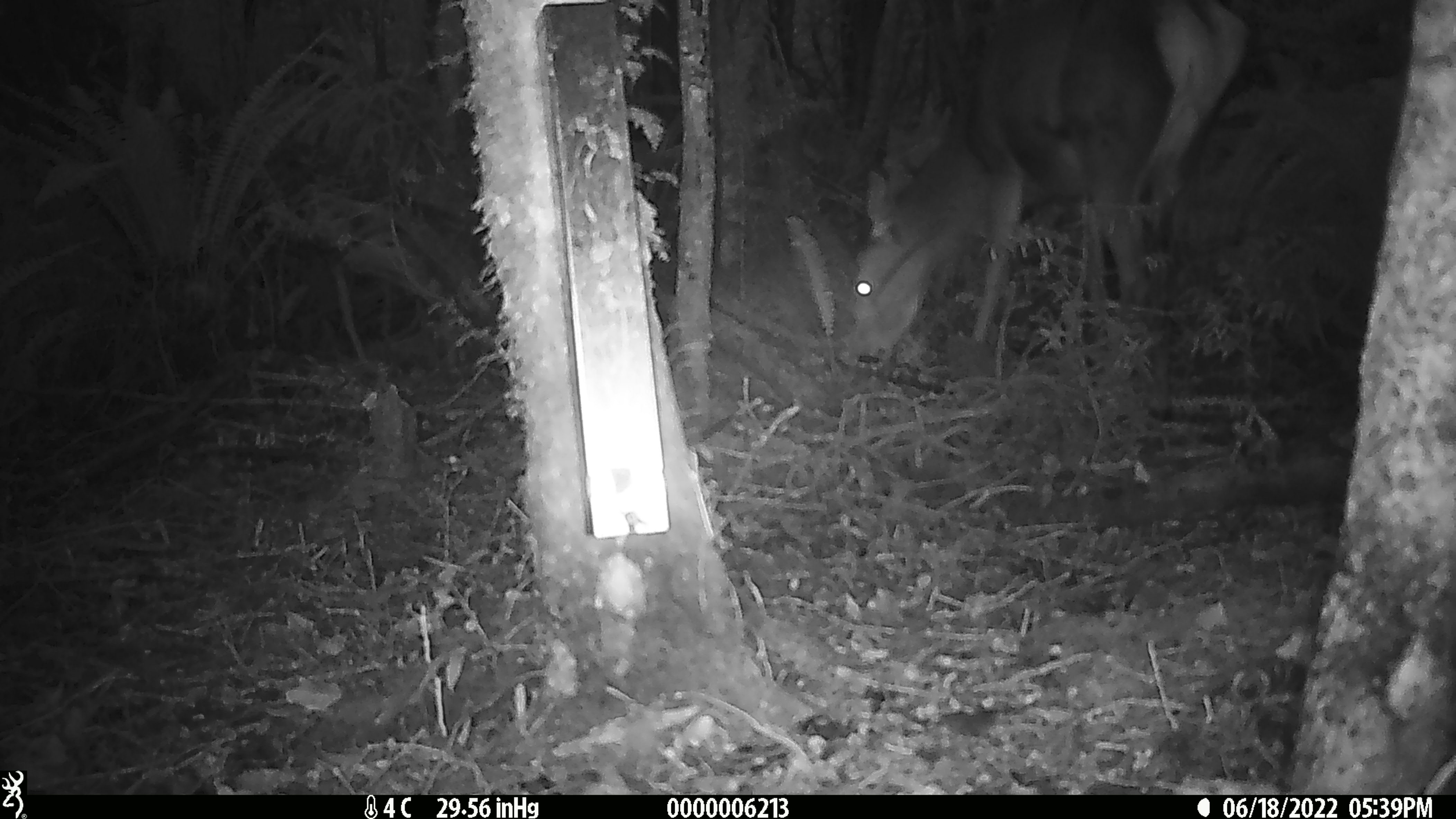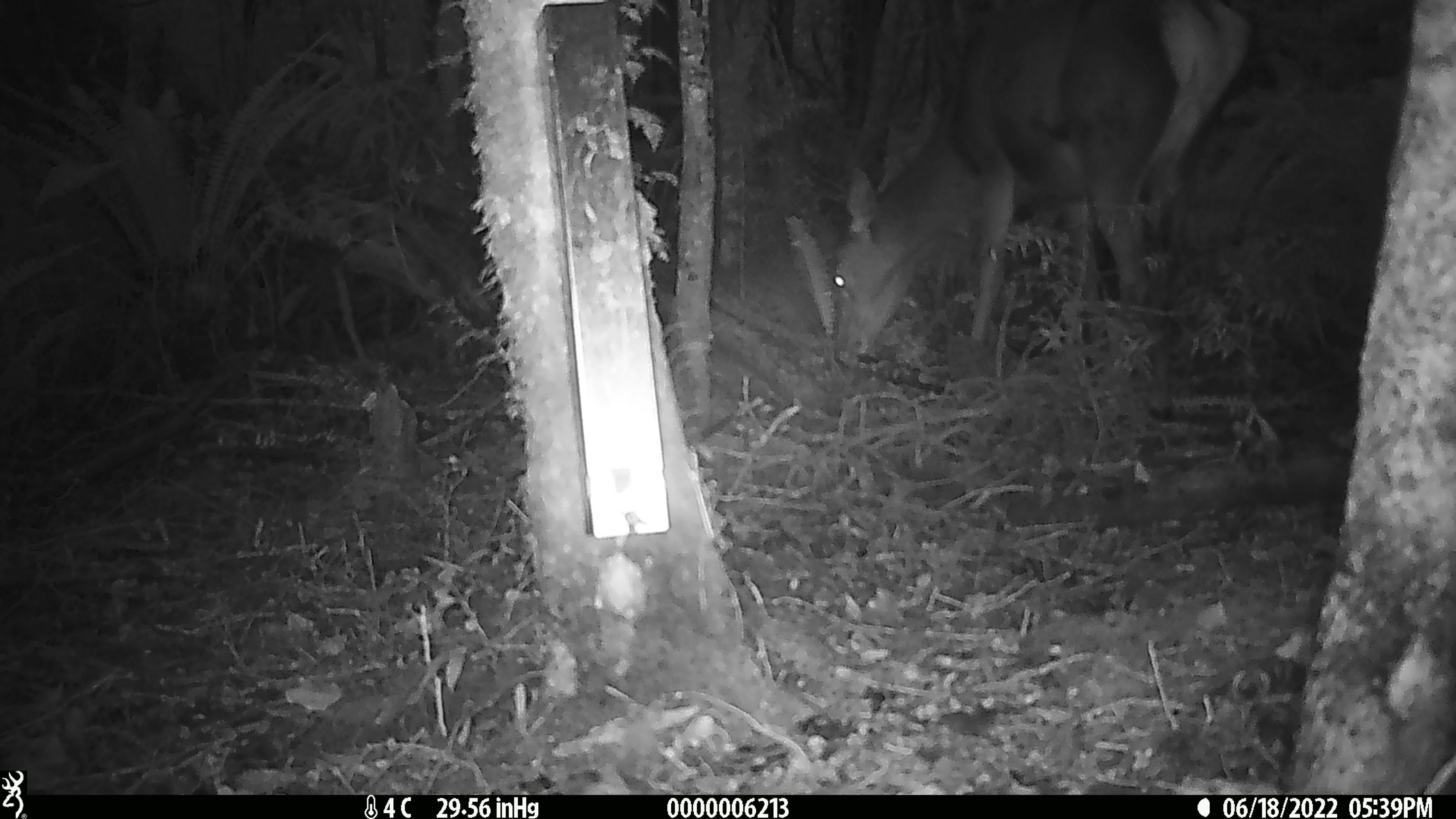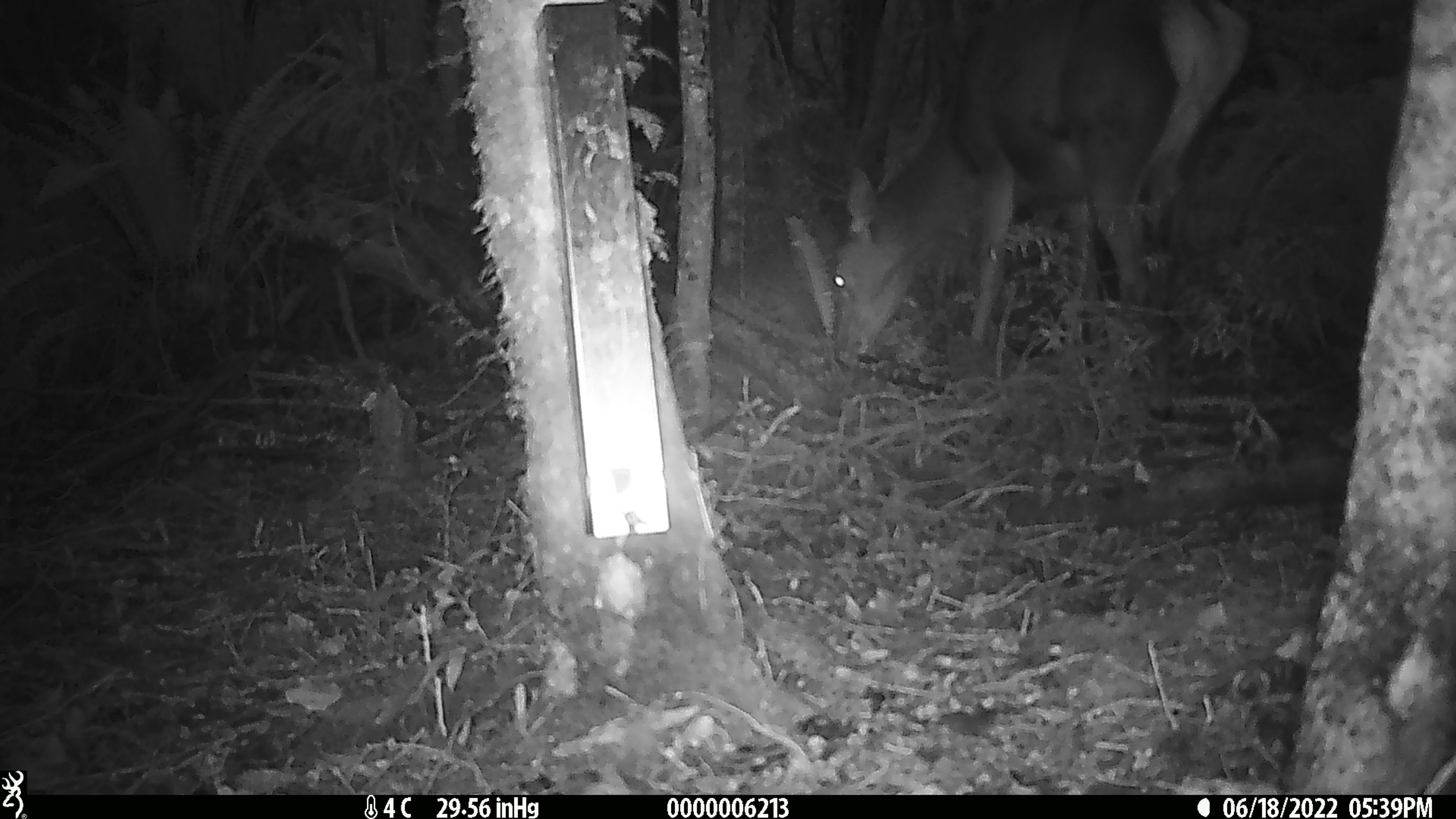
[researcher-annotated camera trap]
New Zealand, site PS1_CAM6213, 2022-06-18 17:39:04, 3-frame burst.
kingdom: Animalia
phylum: Chordata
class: Mammalia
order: Artiodactyla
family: Cervidae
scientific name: Cervidae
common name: deer